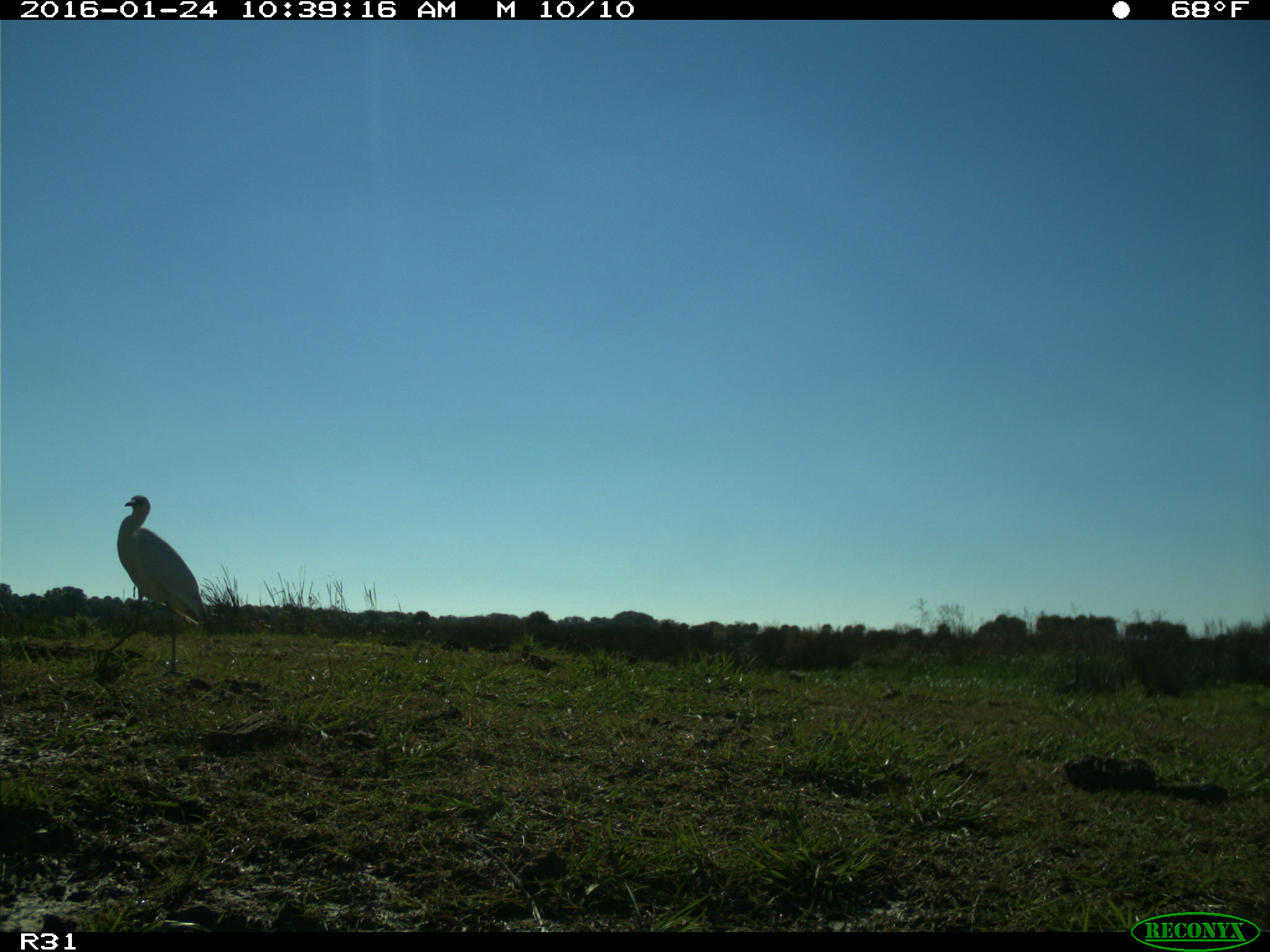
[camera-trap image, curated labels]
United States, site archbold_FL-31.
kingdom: Animalia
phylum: Chordata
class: Aves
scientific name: Aves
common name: birds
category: unidentified bird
Unidentified bird (birds) (Aves).